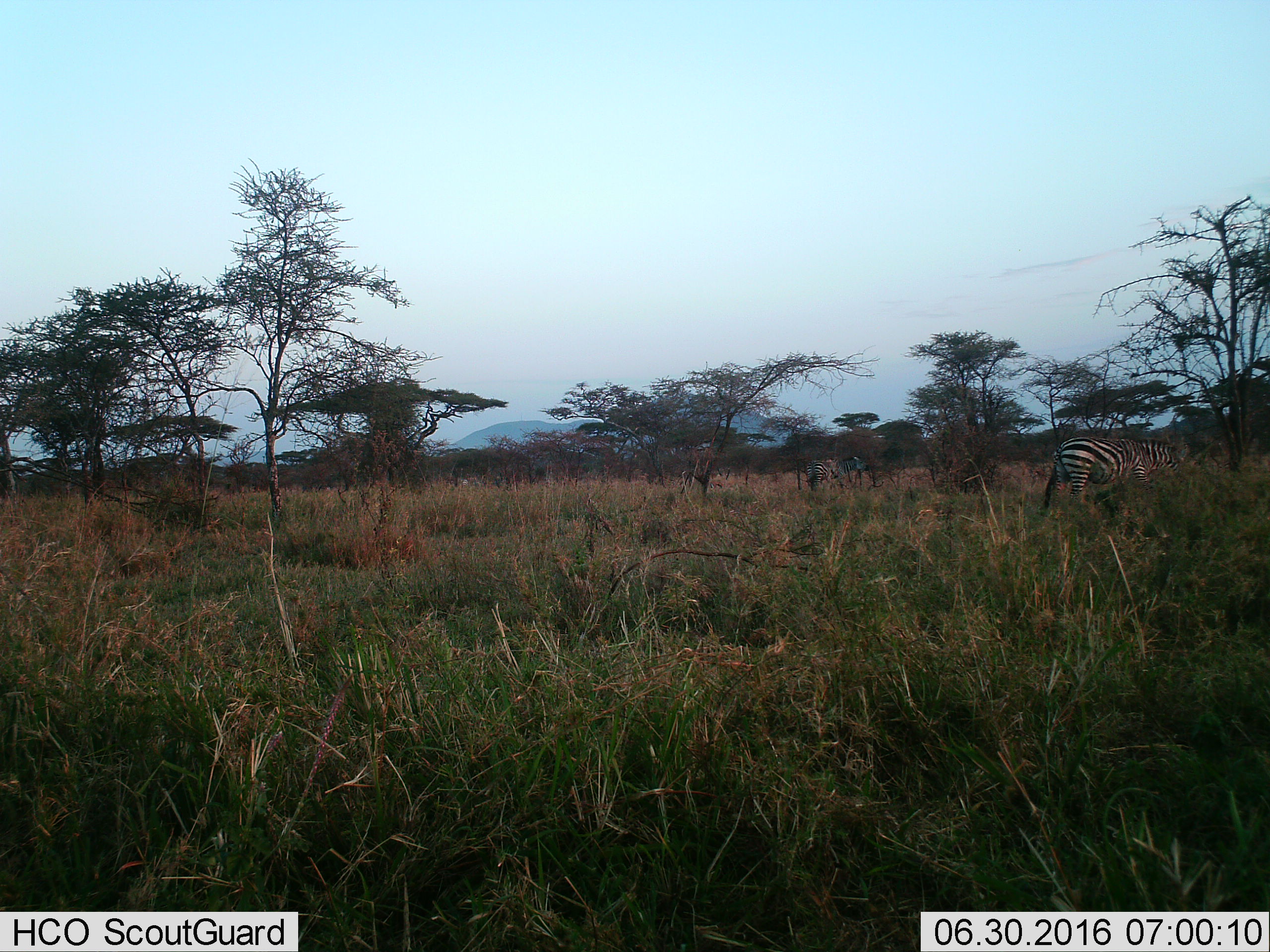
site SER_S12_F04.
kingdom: Animalia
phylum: Chordata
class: Mammalia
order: Perissodactyla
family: Equidae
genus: Equus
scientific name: Equus quagga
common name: plains zebra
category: zebraplains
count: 3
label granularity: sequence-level